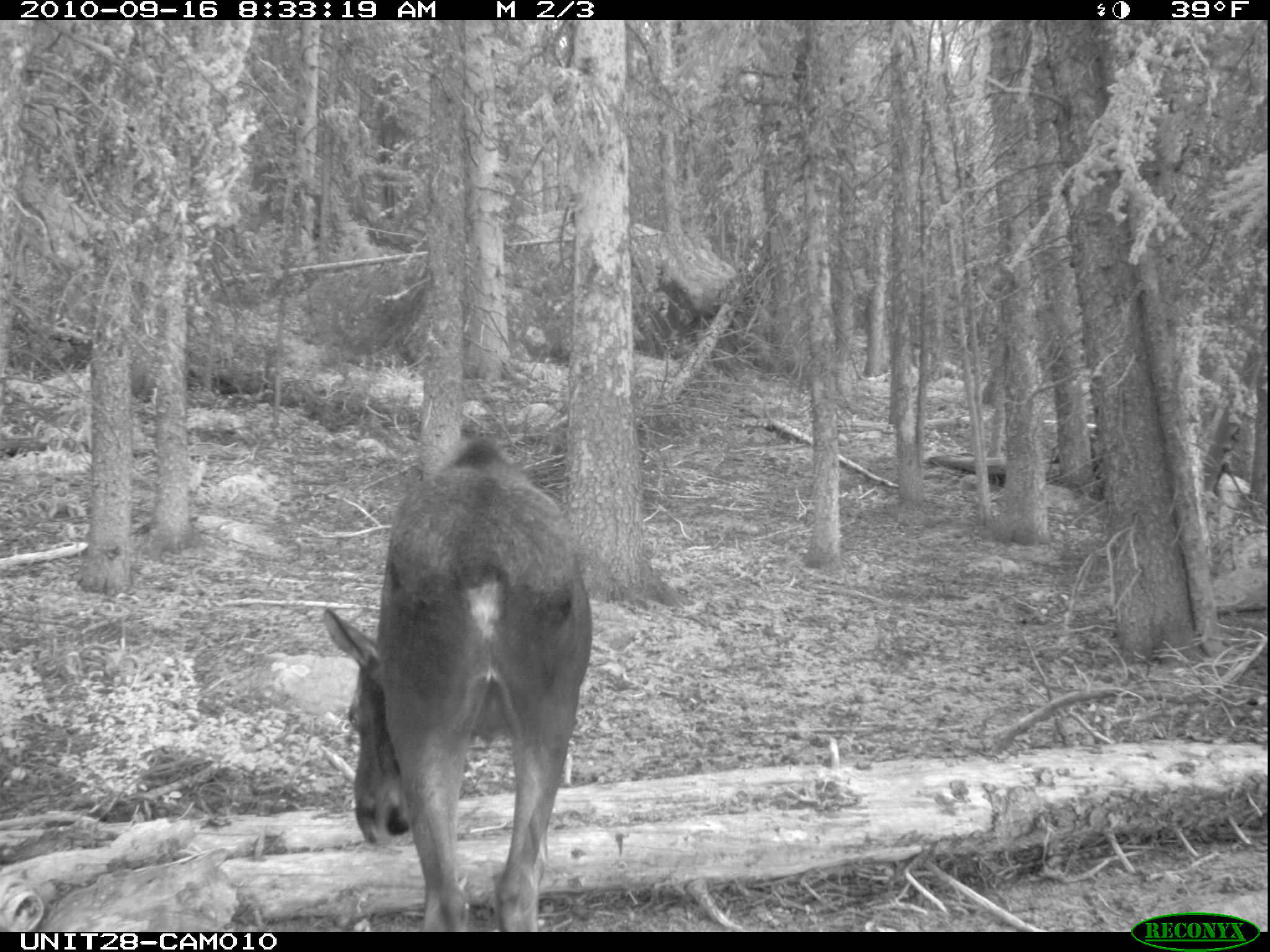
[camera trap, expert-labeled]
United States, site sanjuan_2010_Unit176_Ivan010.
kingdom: Animalia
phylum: Chordata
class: Mammalia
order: Artiodactyla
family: Cervidae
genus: Alces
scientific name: Alces alces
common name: moose